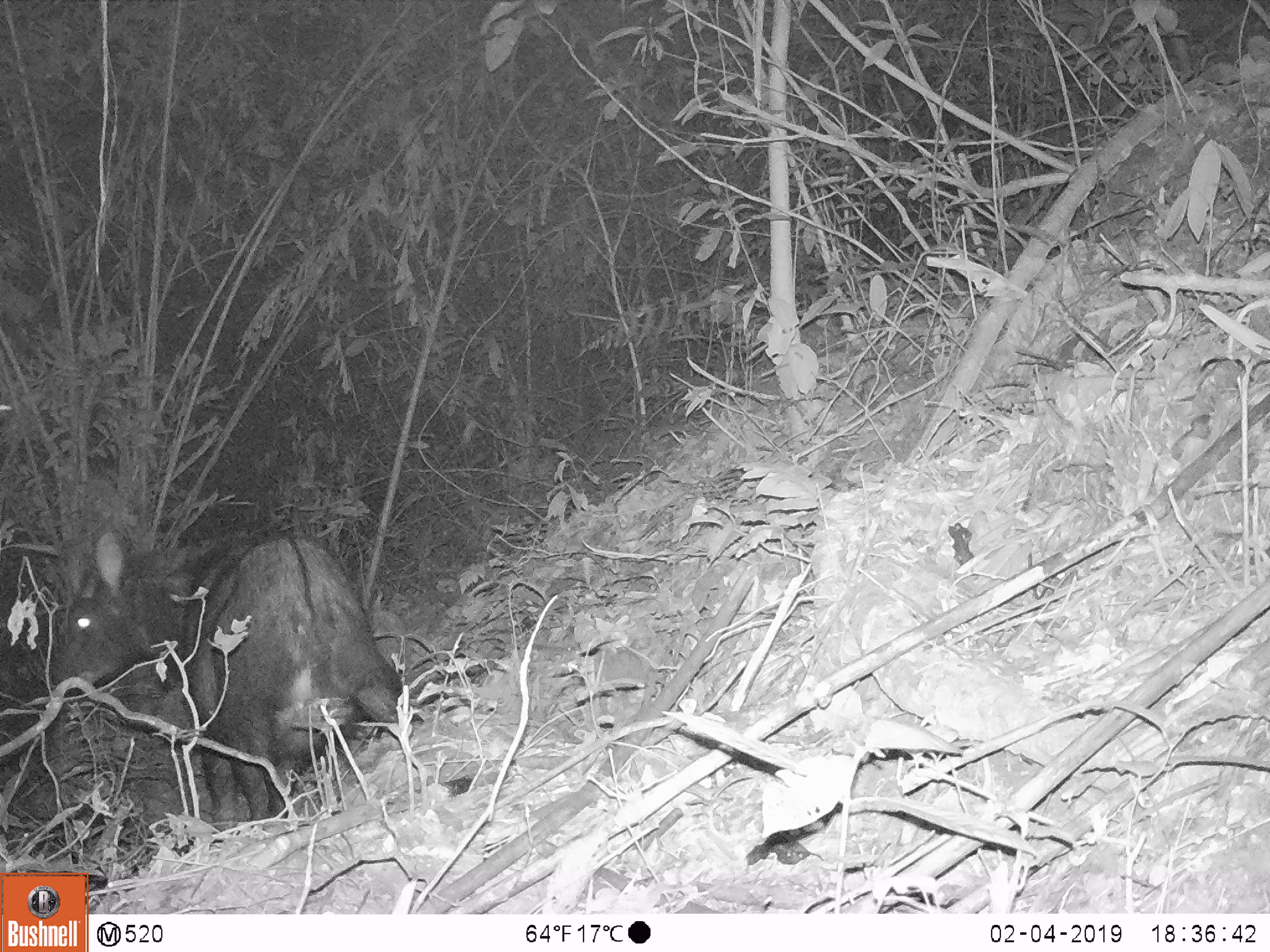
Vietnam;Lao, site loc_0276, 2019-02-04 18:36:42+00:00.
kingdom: Animalia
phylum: Chordata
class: Mammalia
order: Artiodactyla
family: Bovidae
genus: Capricornis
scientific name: Capricornis sumatraensis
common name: chinese serow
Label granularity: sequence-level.